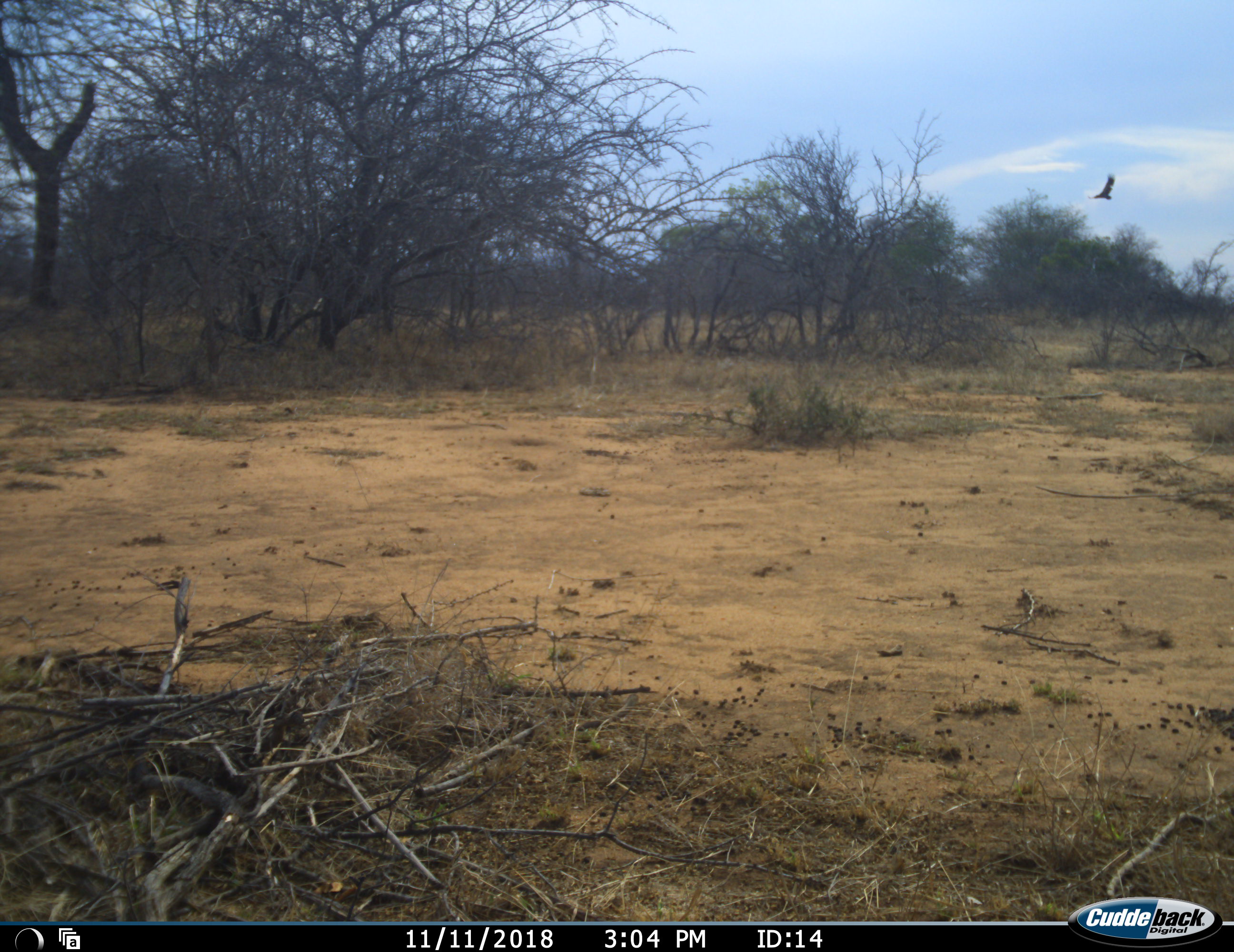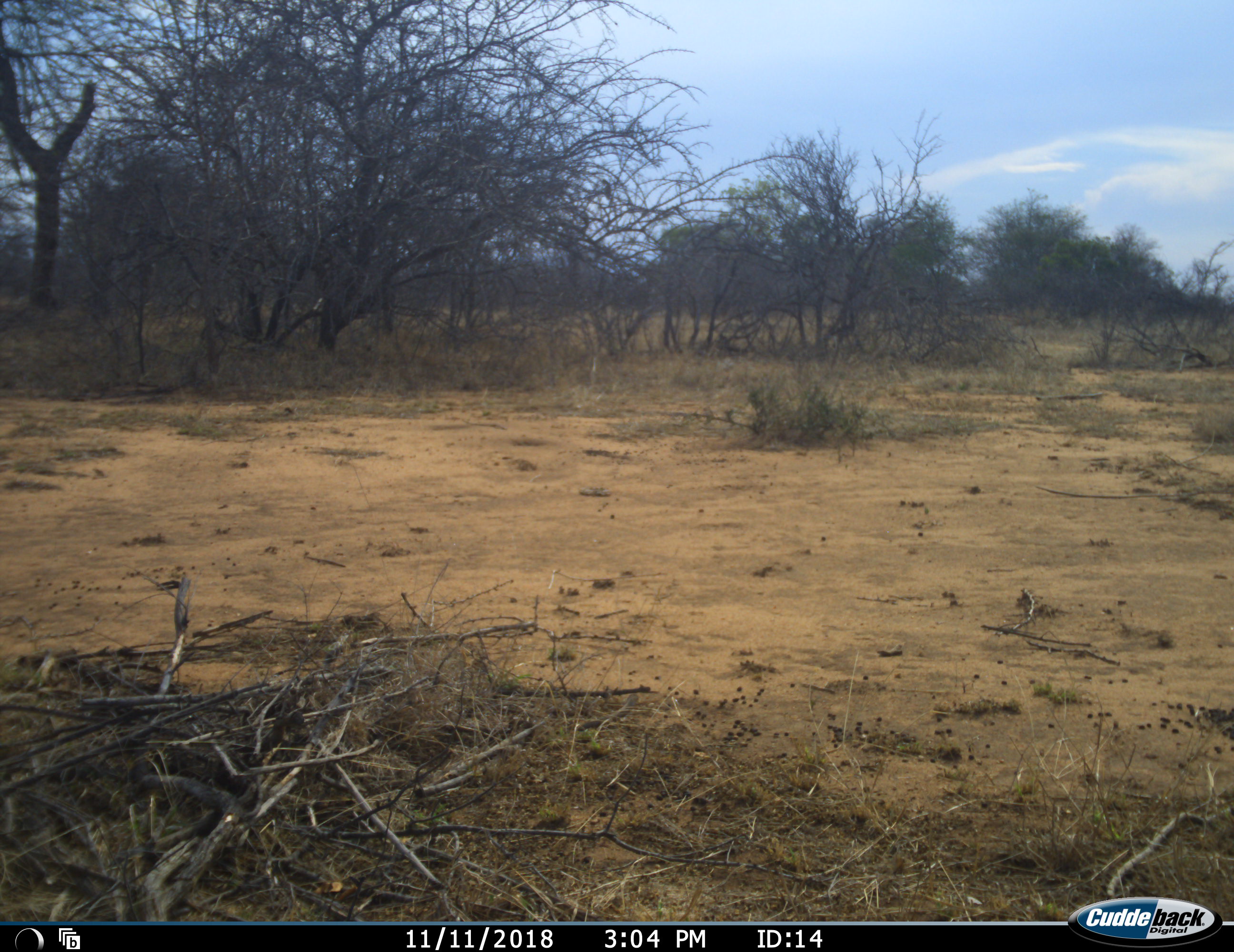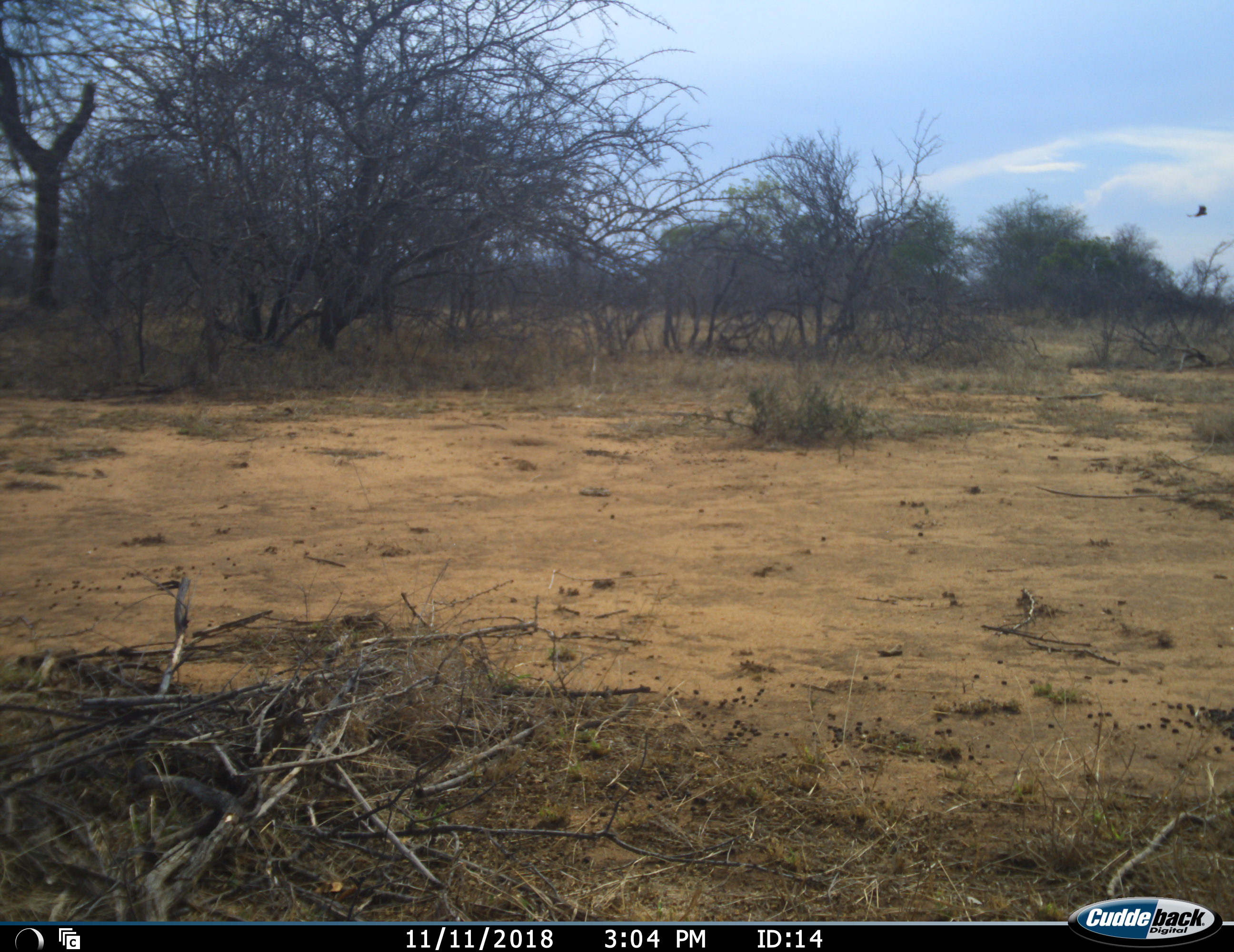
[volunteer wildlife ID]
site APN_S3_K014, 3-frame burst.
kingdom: Animalia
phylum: Chordata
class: Aves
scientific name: Aves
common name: bird of prey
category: birdofprey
Birdofprey (bird of prey) (Aves), count 1. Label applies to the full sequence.